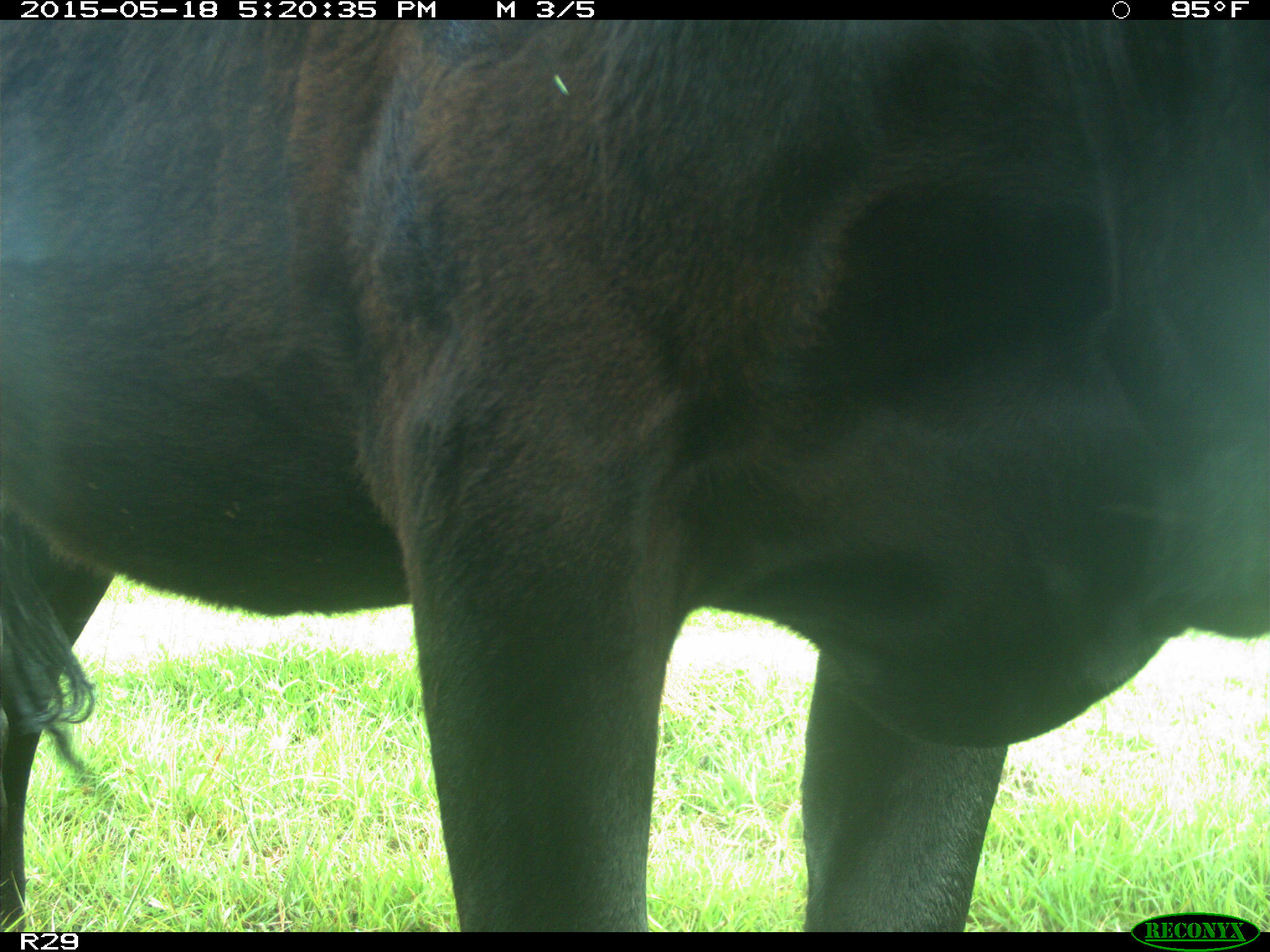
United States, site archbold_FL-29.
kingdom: Animalia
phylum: Chordata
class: Mammalia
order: Artiodactyla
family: Bovidae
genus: Bos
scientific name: Bos taurus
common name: domestic cow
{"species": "Bos taurus (domestic cow)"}